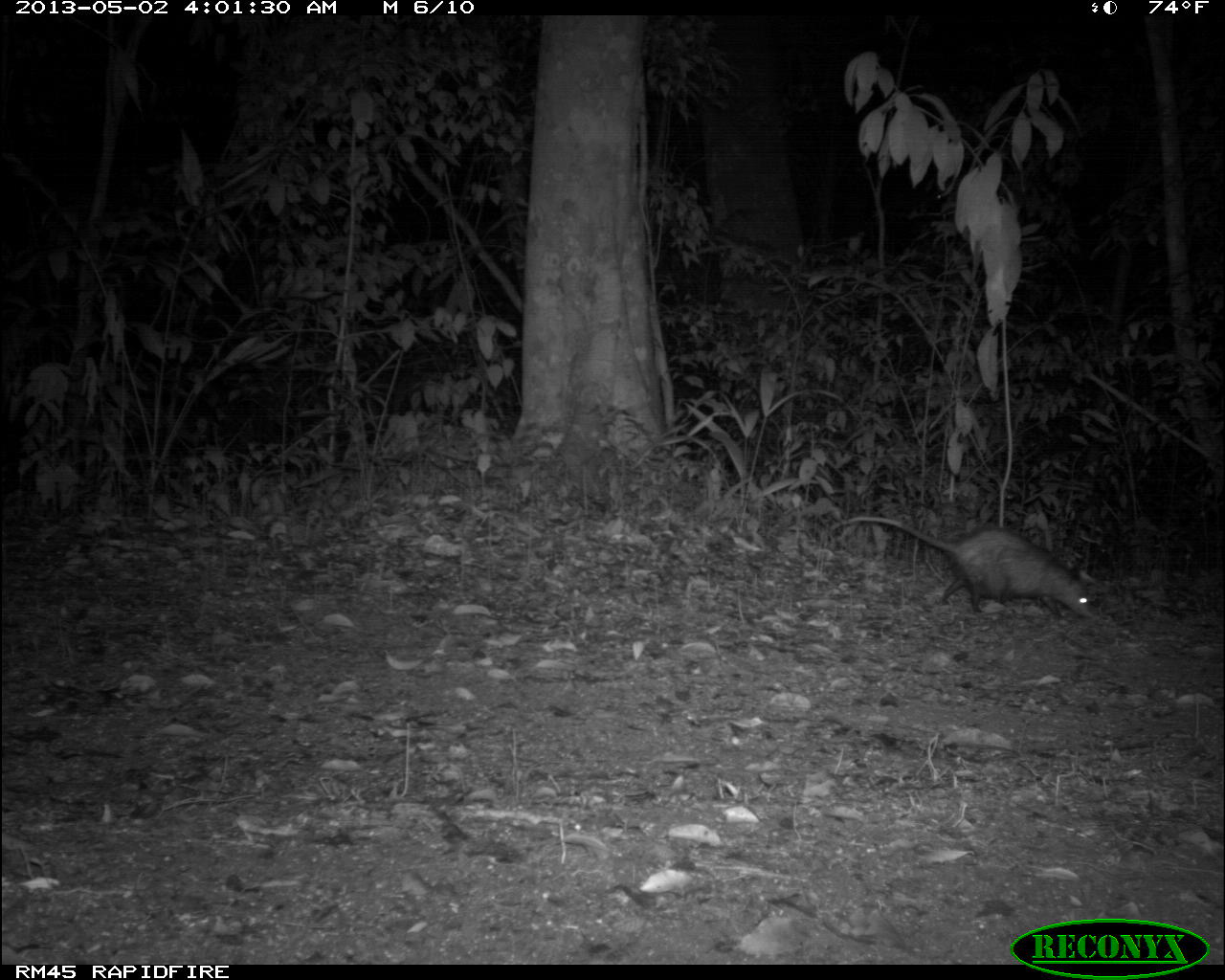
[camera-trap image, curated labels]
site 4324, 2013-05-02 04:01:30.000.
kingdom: Animalia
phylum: Chordata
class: Mammalia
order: Didelphimorphia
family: Didelphidae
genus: Didelphis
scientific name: Didelphis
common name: american opossums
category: didelphis sp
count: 1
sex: female